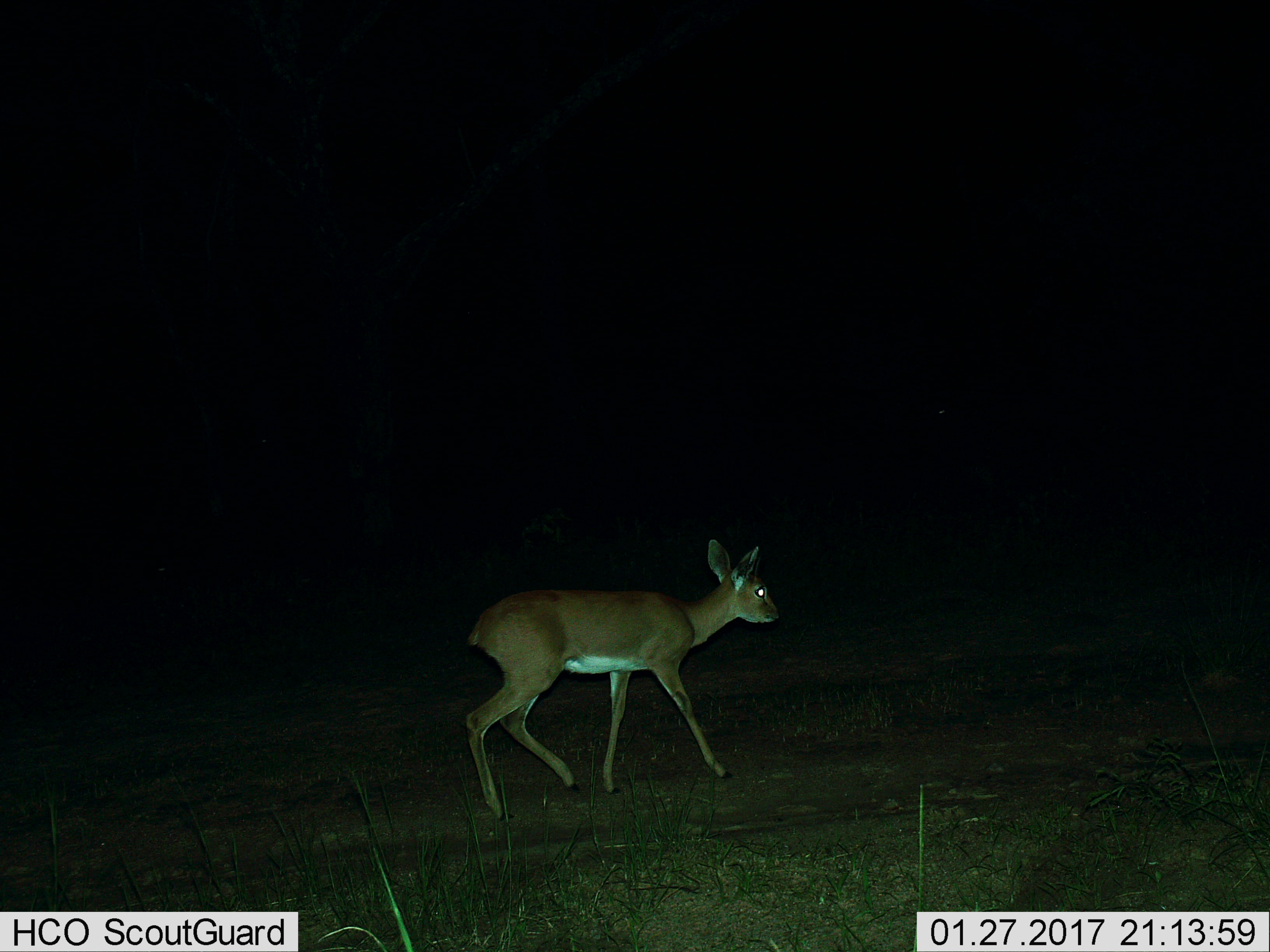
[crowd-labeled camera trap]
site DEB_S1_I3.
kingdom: Animalia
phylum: Chordata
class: Mammalia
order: Artiodactyla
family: Bovidae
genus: Raphicerus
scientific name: Raphicerus campestris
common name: steenbok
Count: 1.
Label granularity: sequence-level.